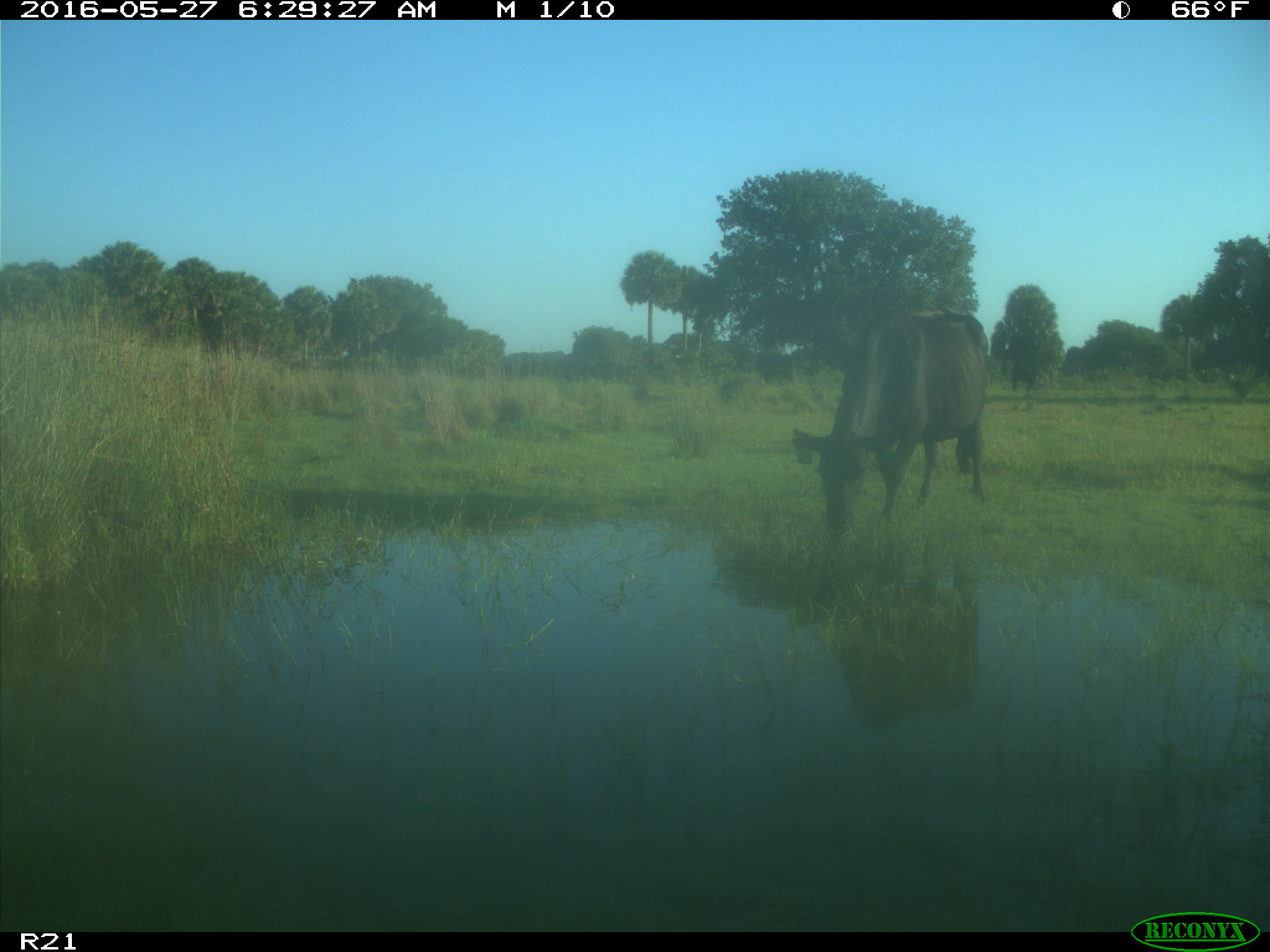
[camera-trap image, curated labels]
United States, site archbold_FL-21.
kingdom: Animalia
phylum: Chordata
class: Mammalia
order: Artiodactyla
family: Bovidae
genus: Bos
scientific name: Bos taurus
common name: domestic cow